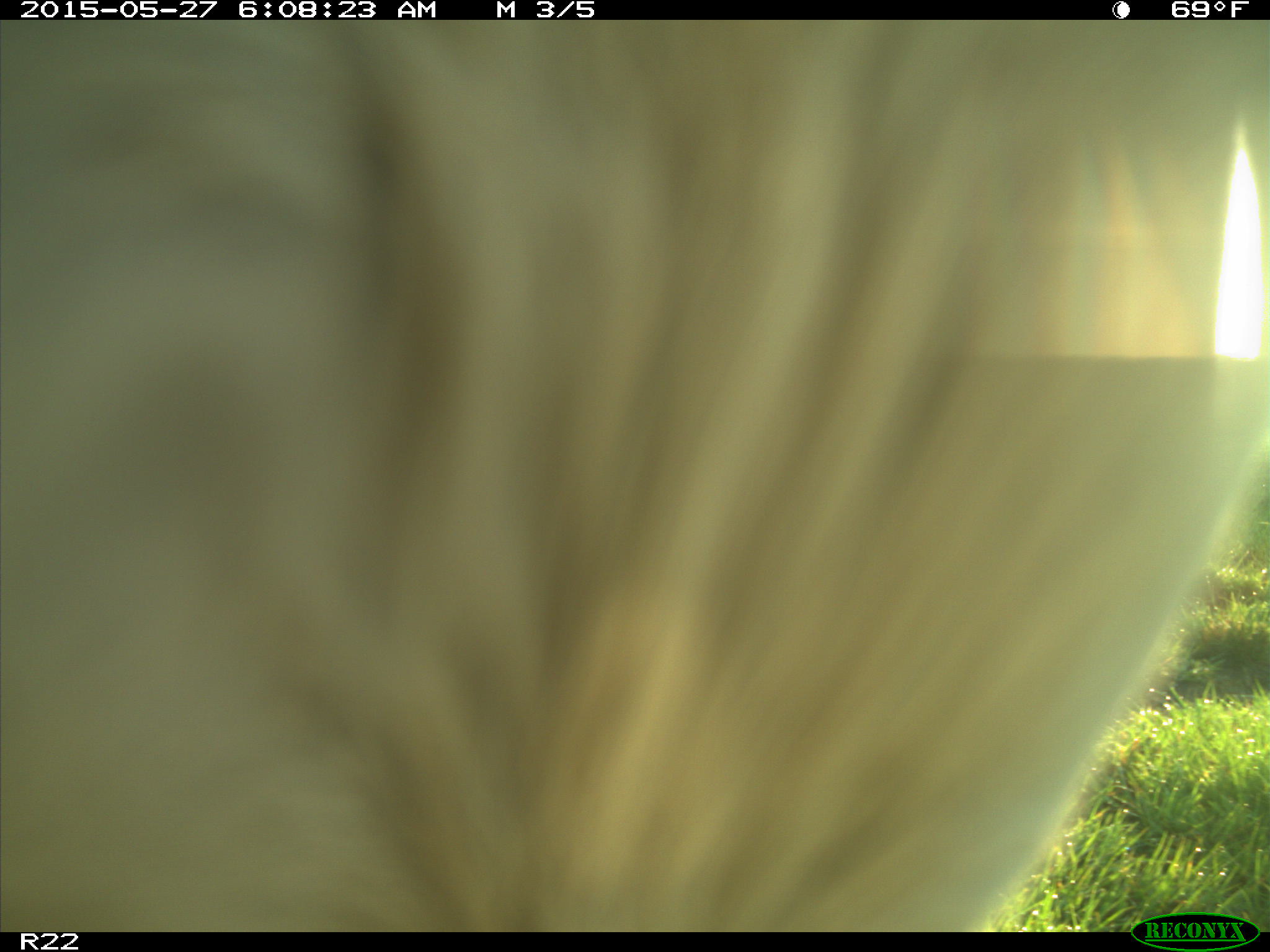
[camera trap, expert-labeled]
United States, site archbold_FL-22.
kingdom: Animalia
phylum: Chordata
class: Mammalia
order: Artiodactyla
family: Bovidae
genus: Bos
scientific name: Bos taurus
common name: domestic cow